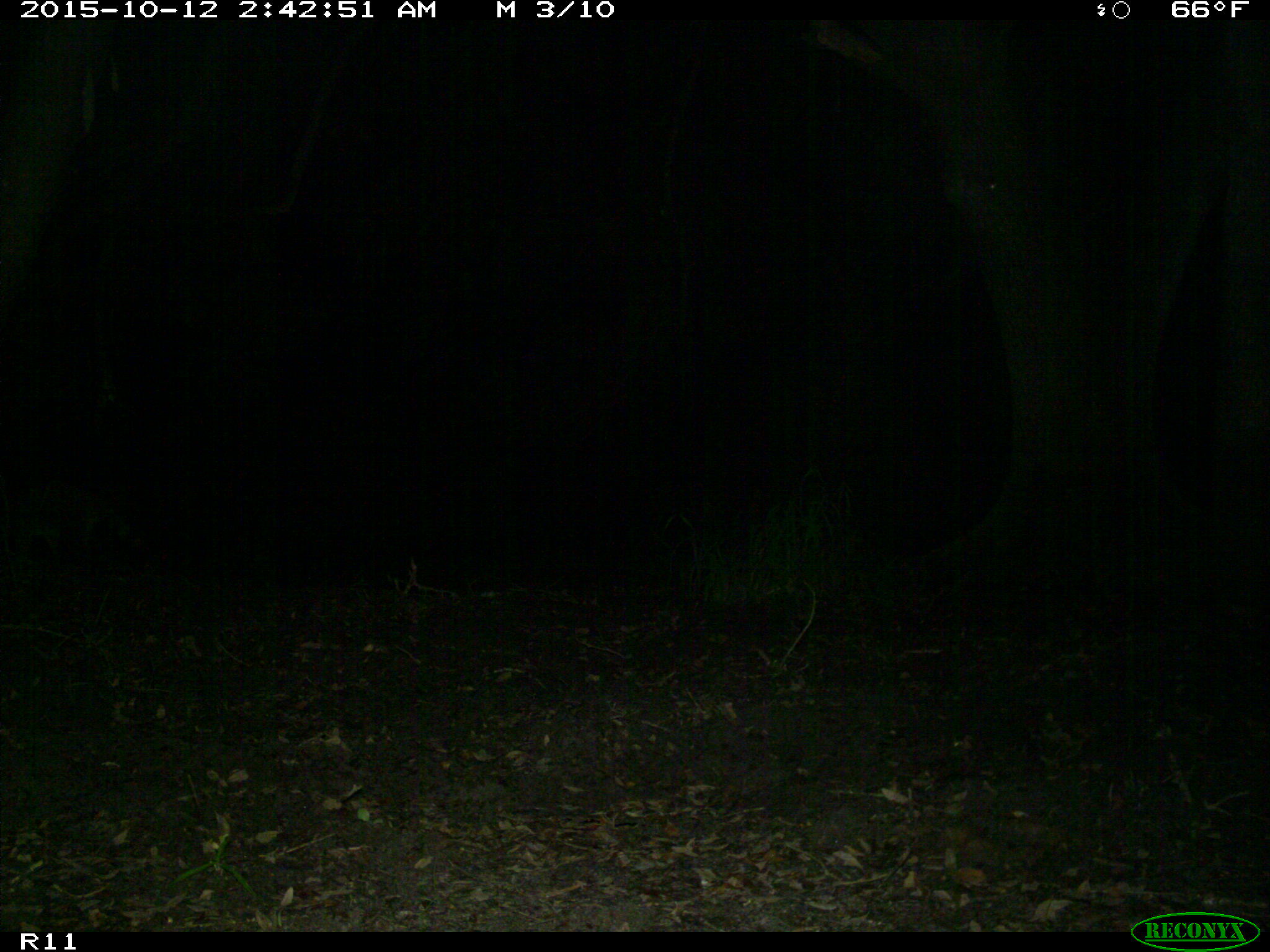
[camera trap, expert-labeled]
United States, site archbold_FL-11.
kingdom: Animalia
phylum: Chordata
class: Mammalia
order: Carnivora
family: Procyonidae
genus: Procyon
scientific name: Procyon lotor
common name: common raccoon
Procyon lotor (common raccoon).